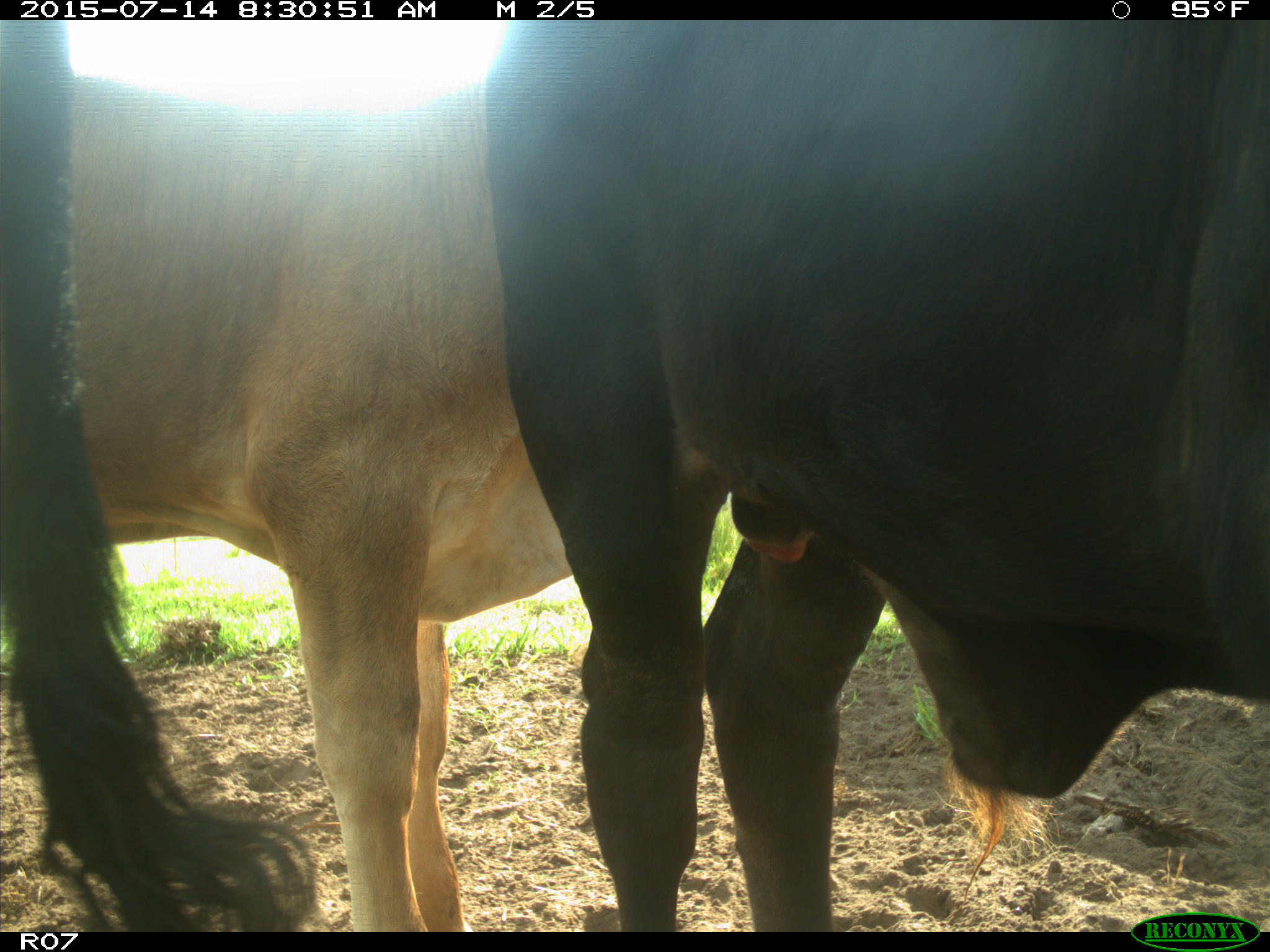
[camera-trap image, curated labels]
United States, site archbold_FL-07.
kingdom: Animalia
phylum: Chordata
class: Mammalia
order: Artiodactyla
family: Bovidae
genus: Bos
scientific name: Bos taurus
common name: domestic cow